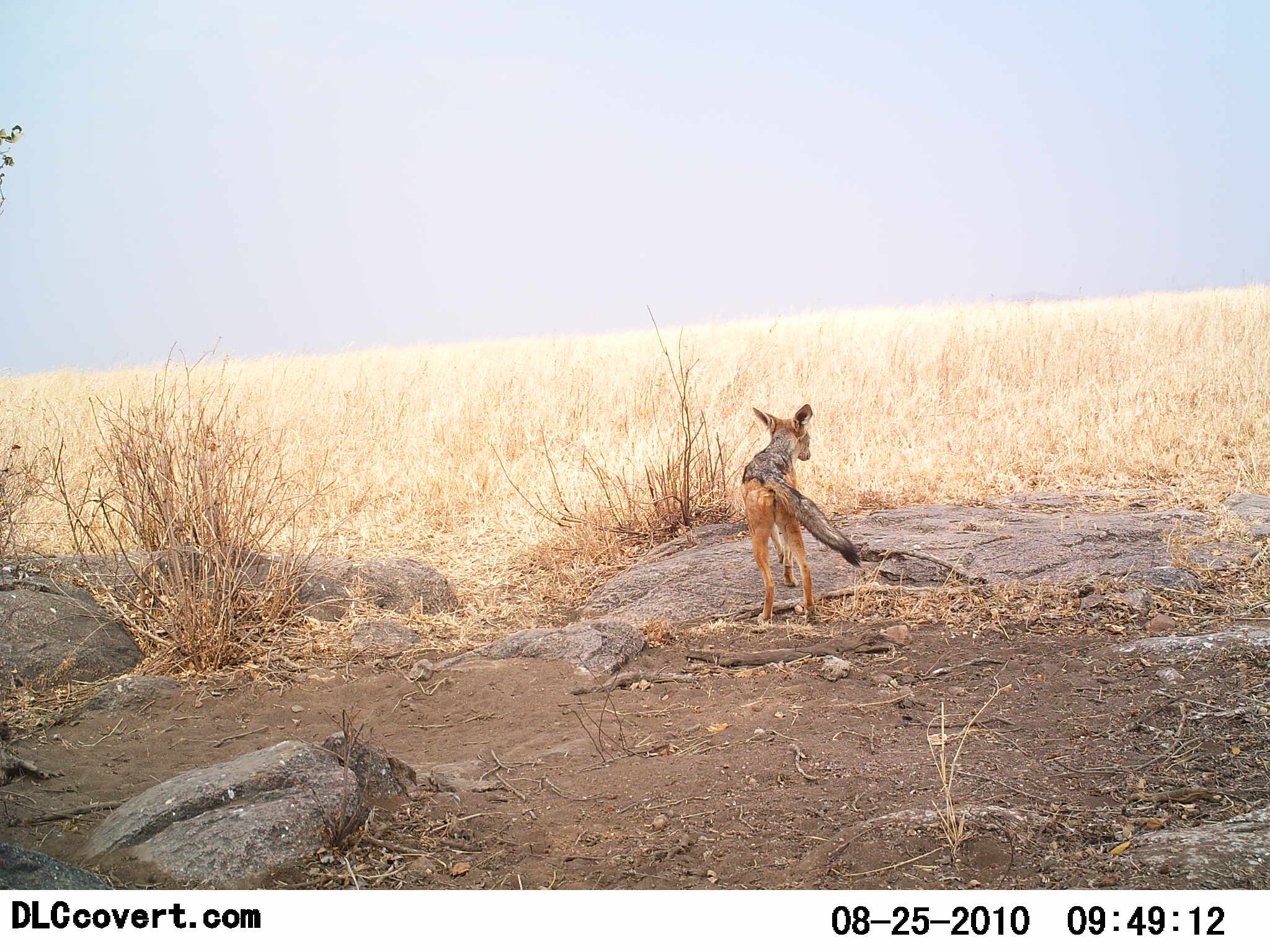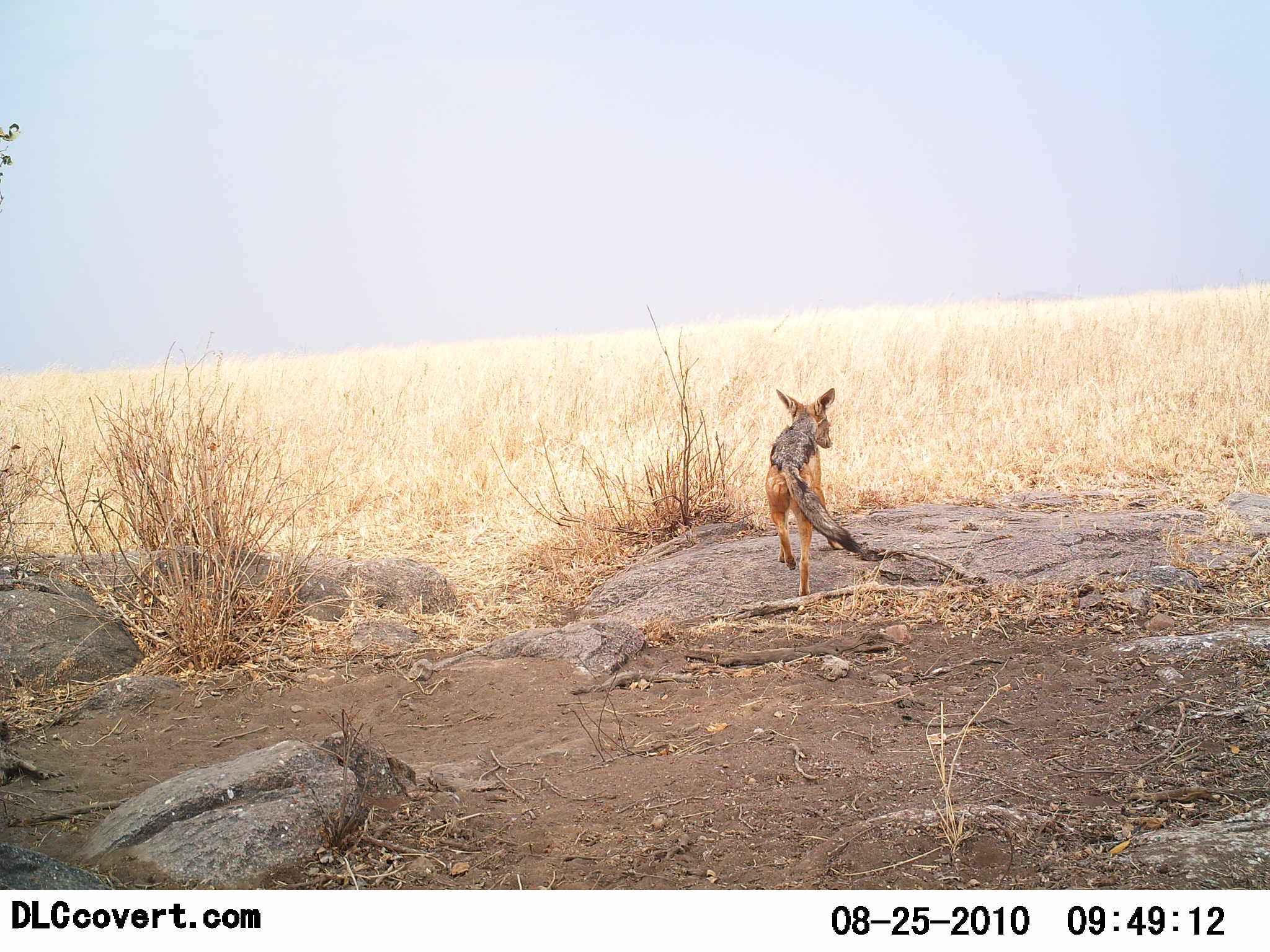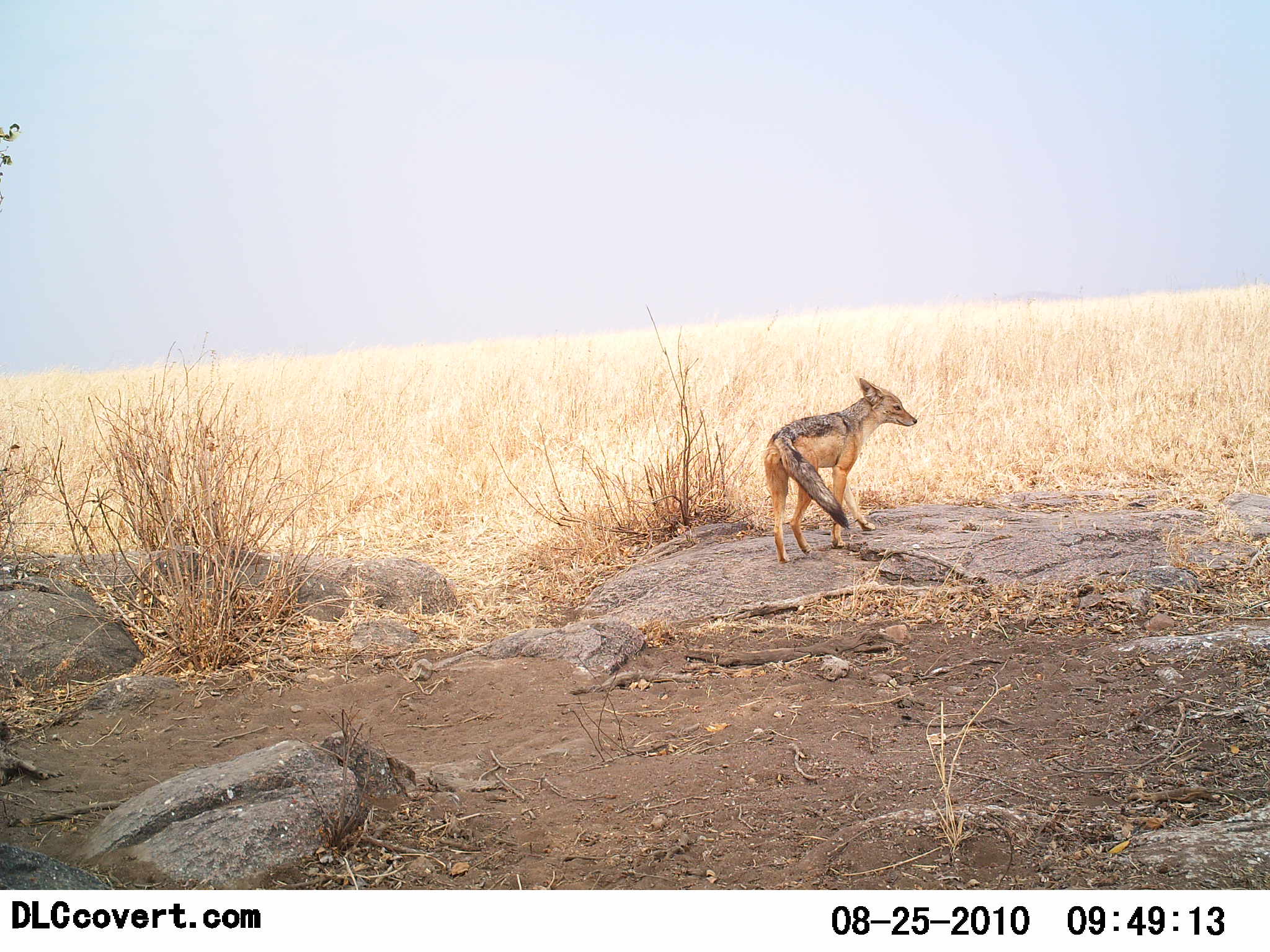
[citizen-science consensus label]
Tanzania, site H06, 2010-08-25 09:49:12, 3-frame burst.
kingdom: Animalia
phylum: Chordata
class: Mammalia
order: Carnivora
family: Canidae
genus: Lupulella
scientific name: Lupulella mesomelas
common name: black-backed jackal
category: jackal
Jackal (black-backed jackal) (Lupulella mesomelas), count 1. Behavior (volunteer vote fractions): standing 0%, resting 0%, moving 100%, interacting 0%. Young present (vote fraction): 0%. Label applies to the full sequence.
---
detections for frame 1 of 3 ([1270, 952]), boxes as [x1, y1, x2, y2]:
animal: [741, 403, 861, 629]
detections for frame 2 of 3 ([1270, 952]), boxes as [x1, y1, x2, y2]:
animal: [765, 386, 864, 597]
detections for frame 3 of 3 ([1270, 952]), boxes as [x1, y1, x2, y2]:
animal: [763, 377, 917, 566]